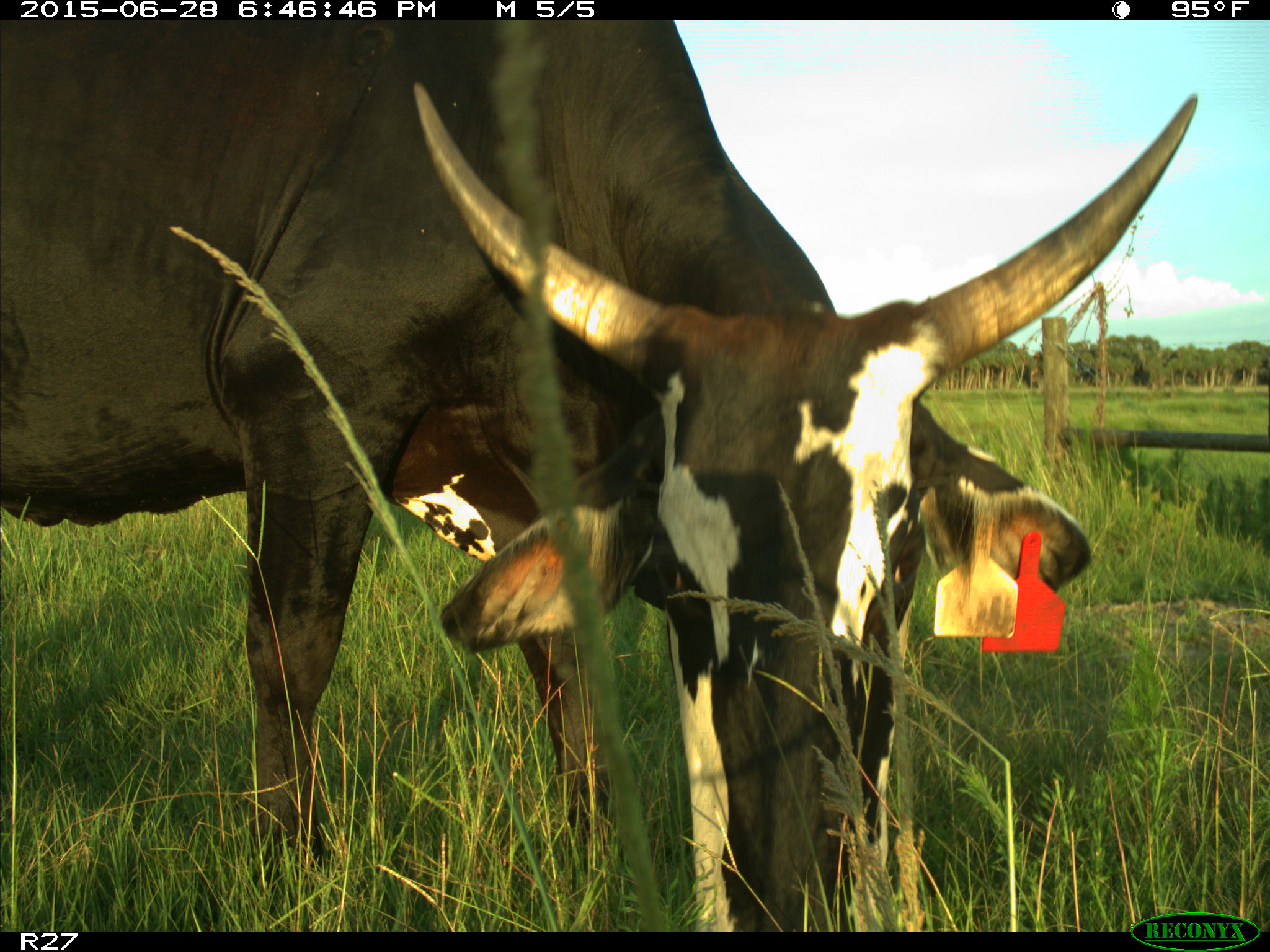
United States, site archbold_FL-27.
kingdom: Animalia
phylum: Chordata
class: Mammalia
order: Artiodactyla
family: Bovidae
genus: Bos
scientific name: Bos taurus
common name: domestic cow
Bos taurus (domestic cow).